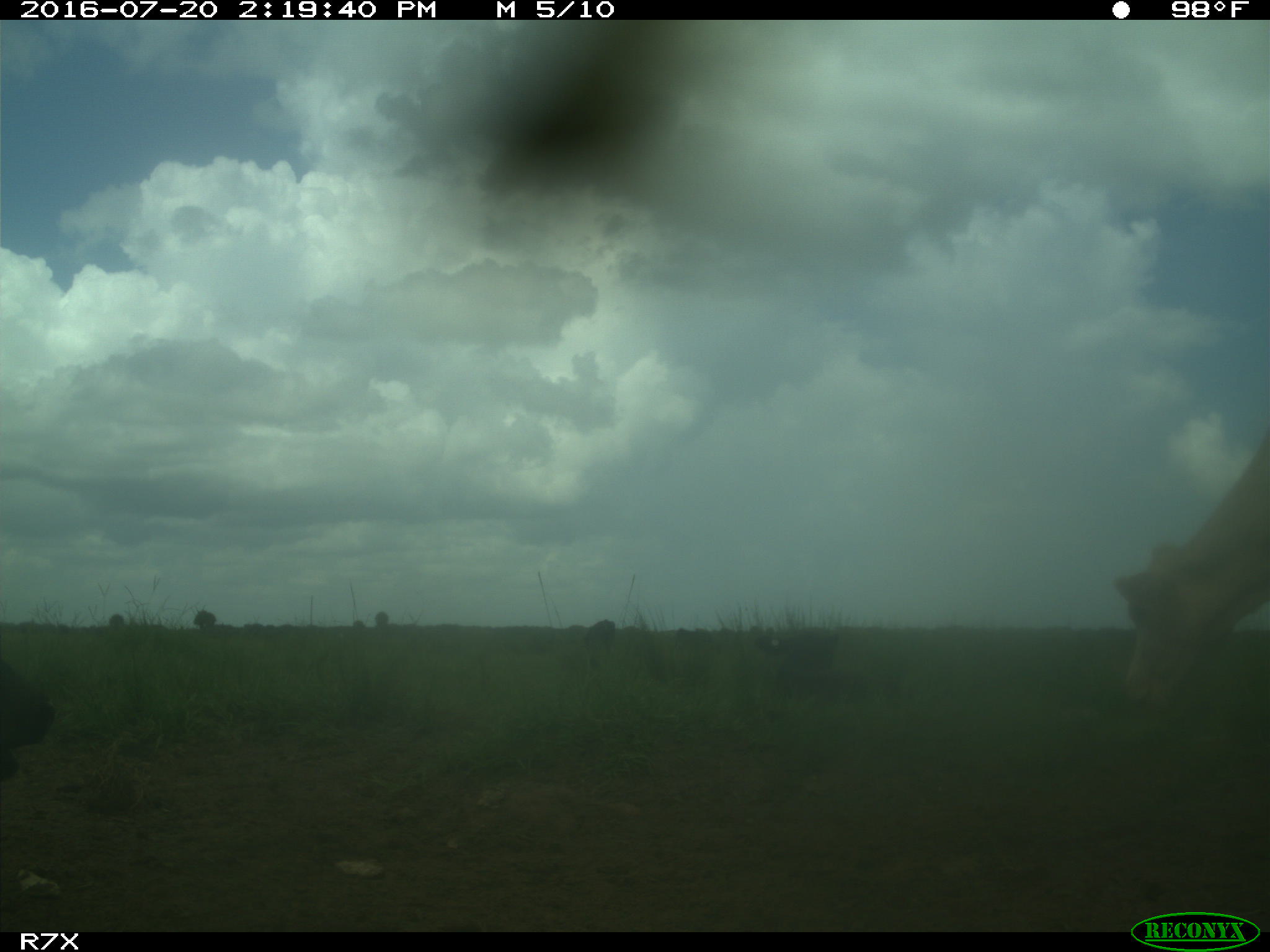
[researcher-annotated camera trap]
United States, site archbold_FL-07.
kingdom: Animalia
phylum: Chordata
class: Mammalia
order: Artiodactyla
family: Bovidae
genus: Bos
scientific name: Bos taurus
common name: domestic cow